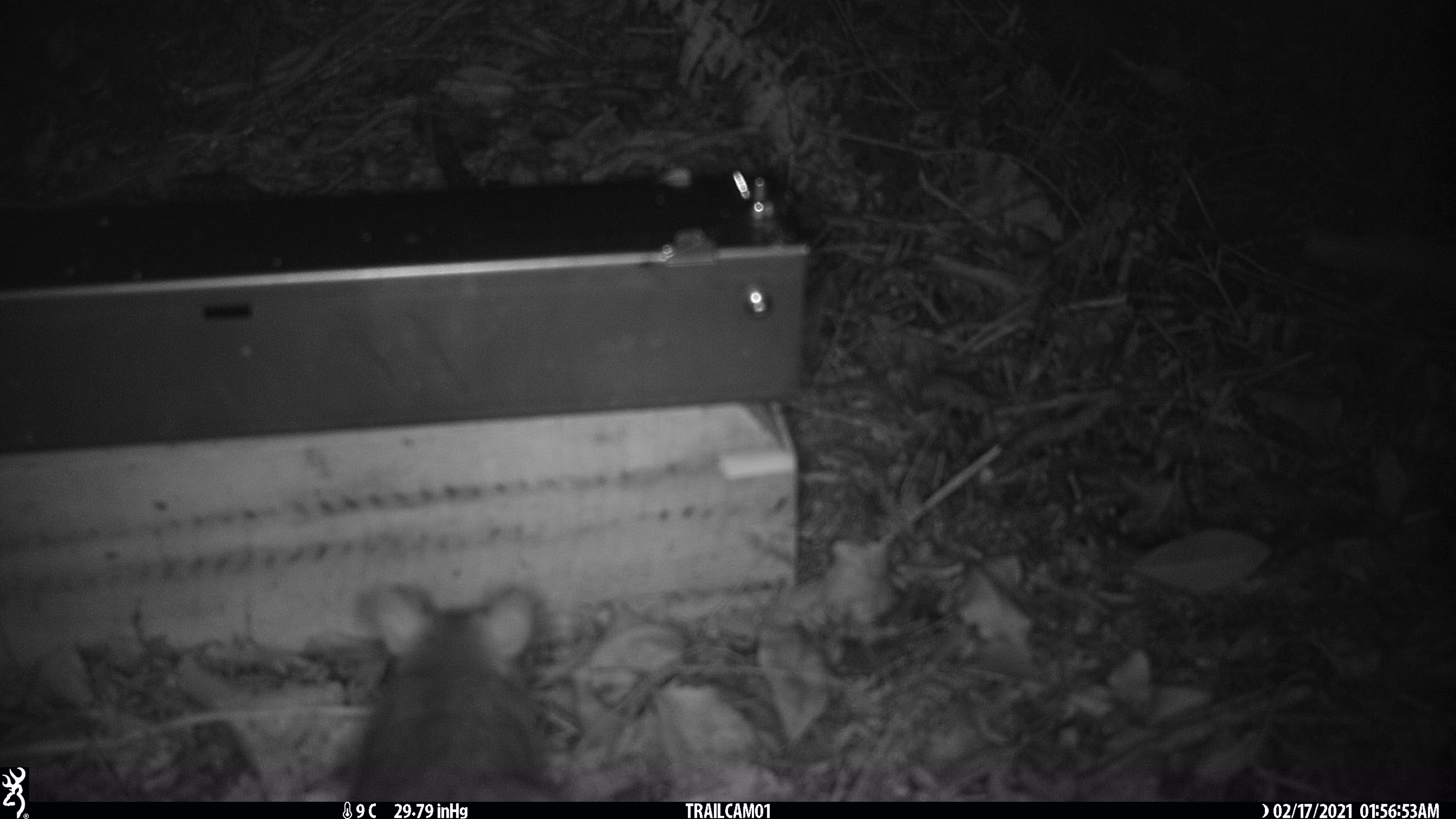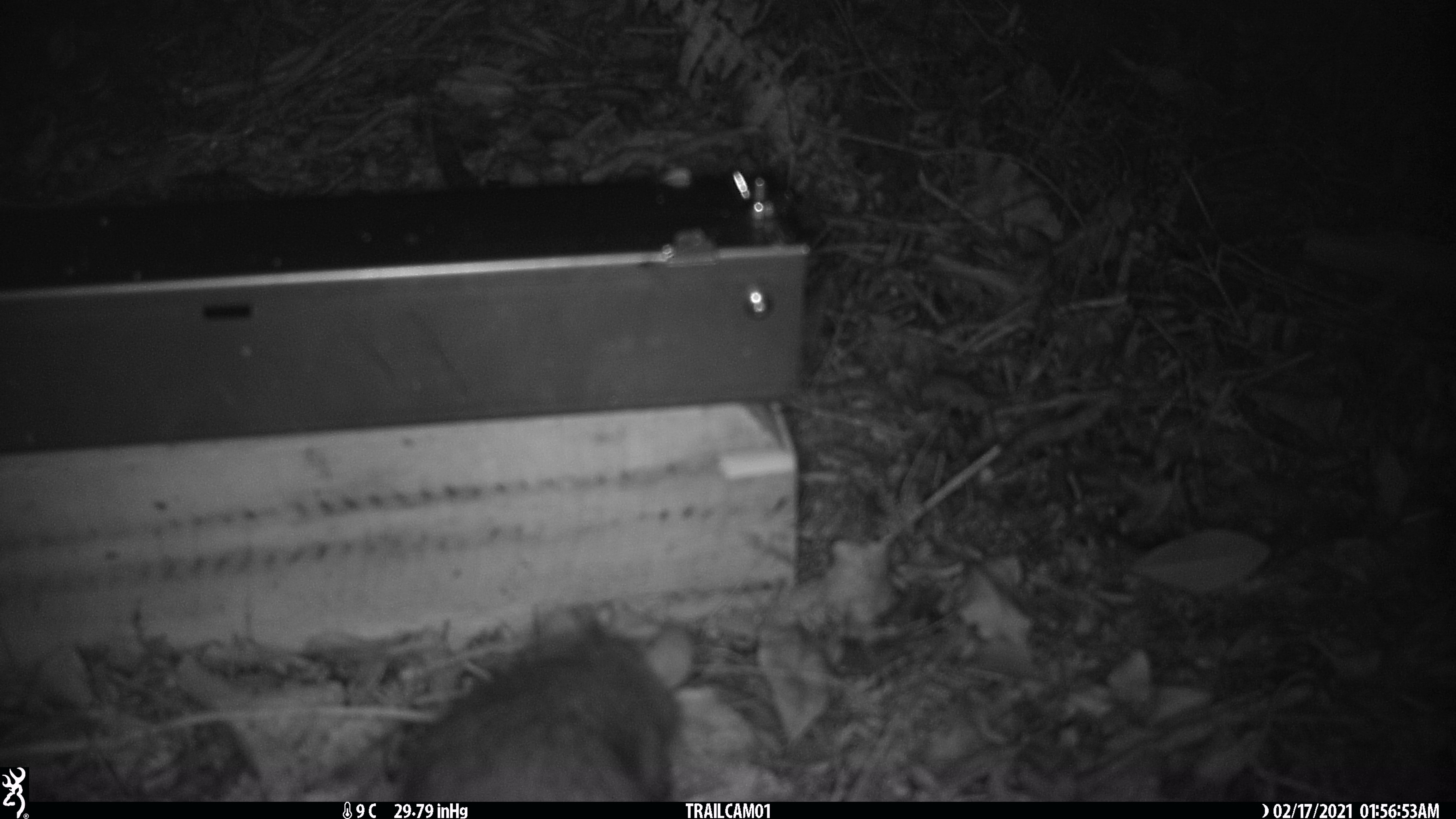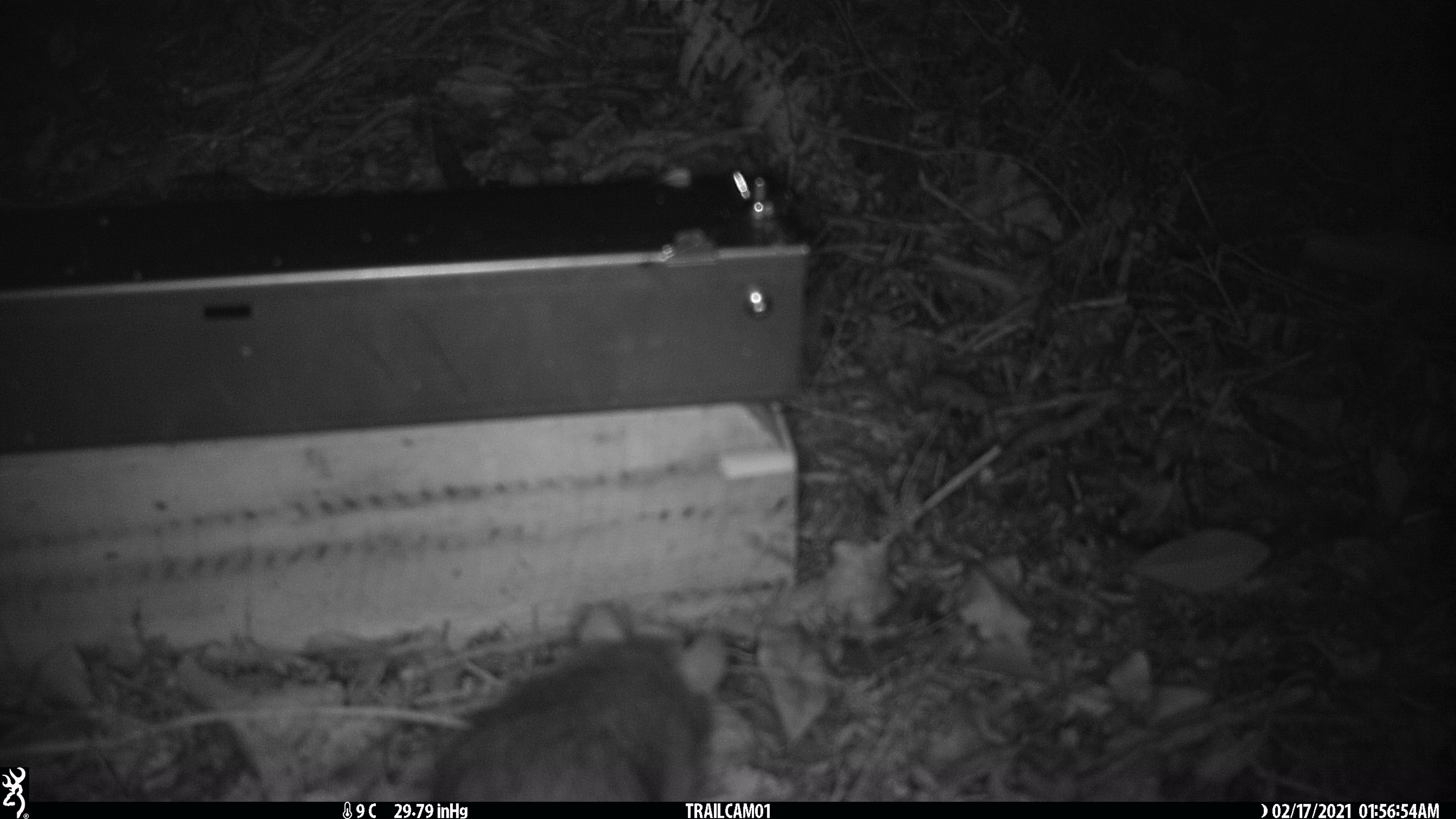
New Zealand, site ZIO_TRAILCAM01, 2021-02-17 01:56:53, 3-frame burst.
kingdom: Animalia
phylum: Chordata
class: Mammalia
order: Rodentia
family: Muridae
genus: Rattus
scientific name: Rattus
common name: rat